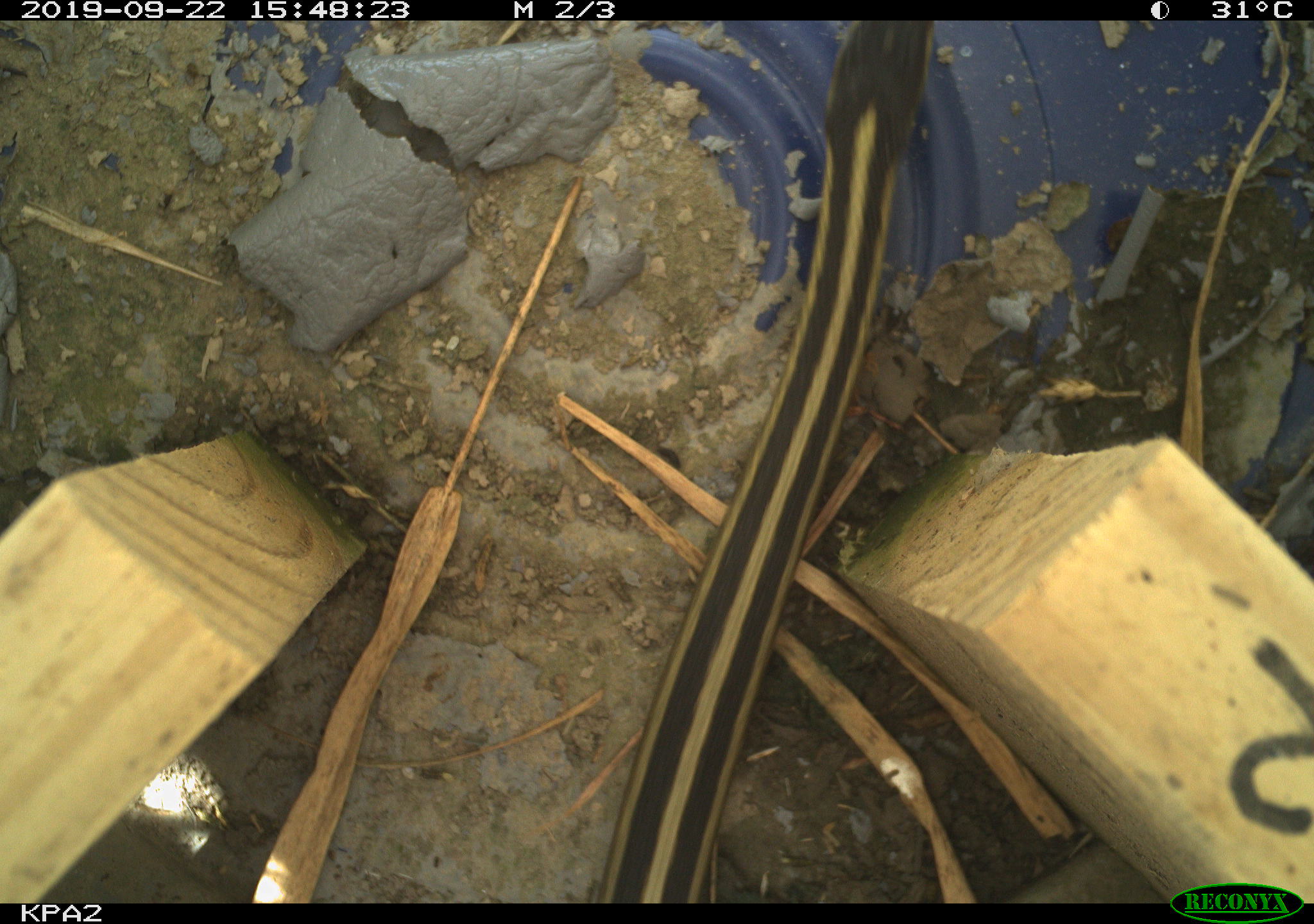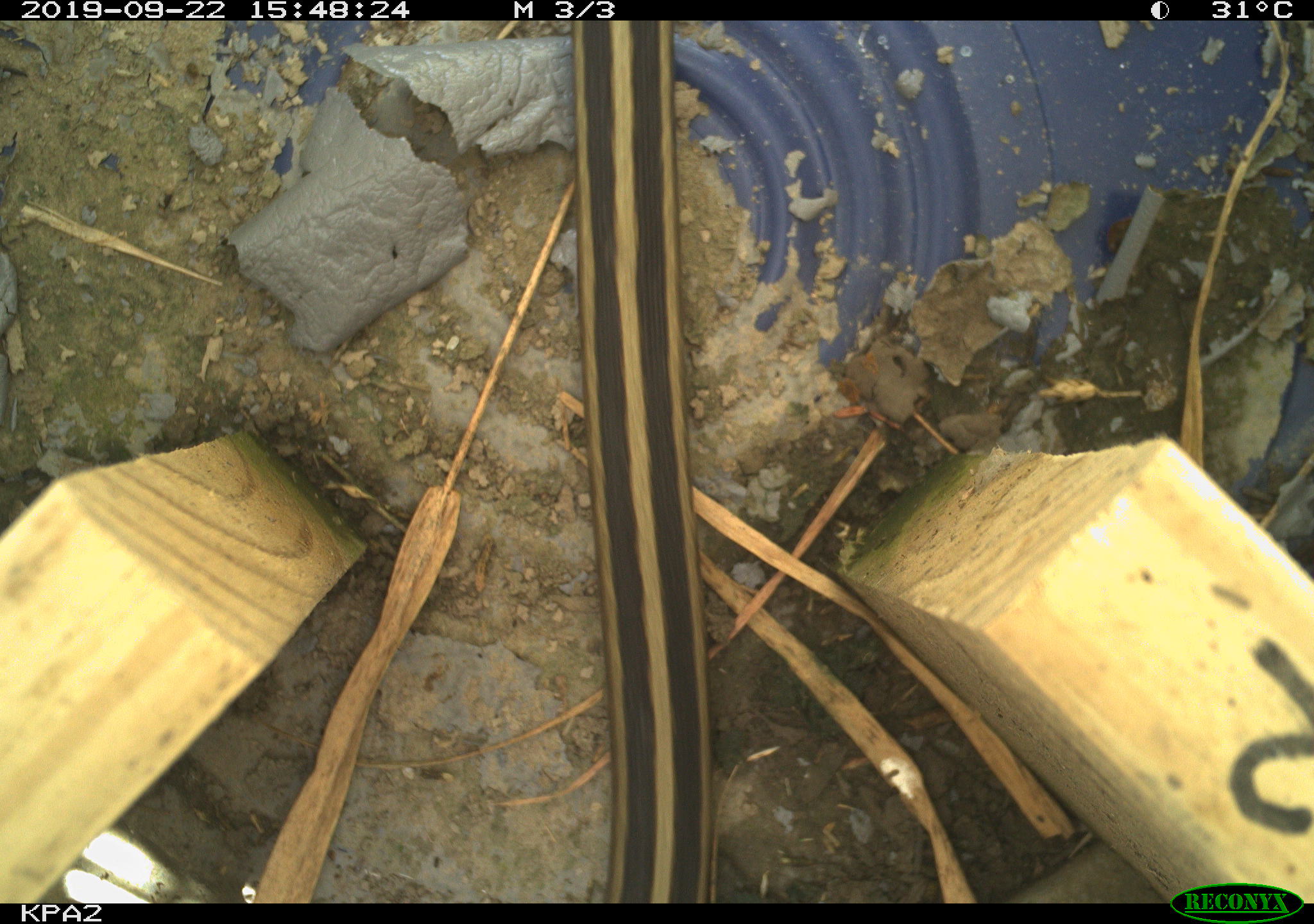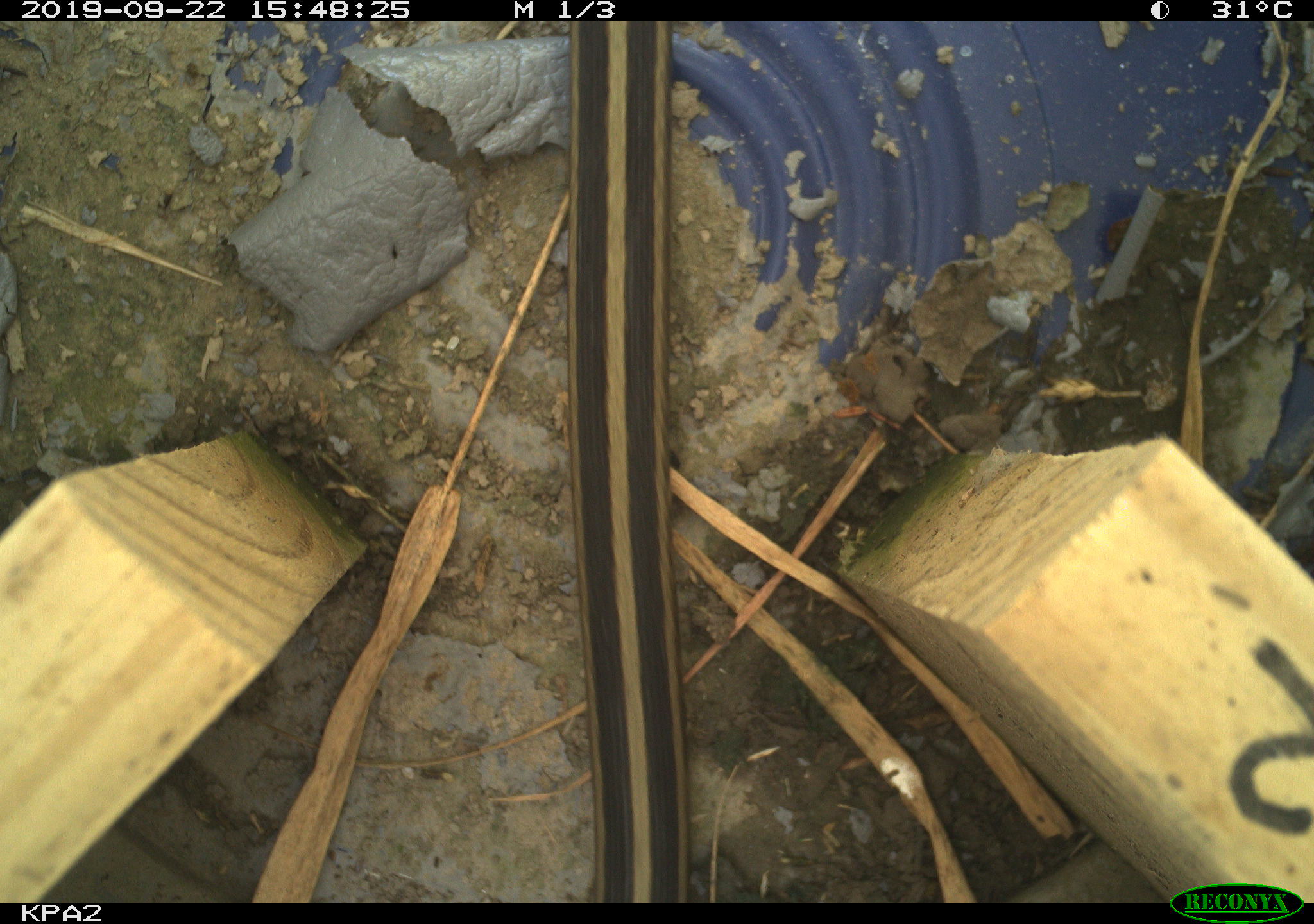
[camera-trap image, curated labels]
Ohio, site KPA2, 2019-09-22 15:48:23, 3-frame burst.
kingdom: Animalia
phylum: Chordata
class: Reptilia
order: Squamata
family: Colubridae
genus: Thamnophis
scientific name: Thamnophis sirtalis sirtalis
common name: eastern gartersnake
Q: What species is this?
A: Eastern gartersnake (Thamnophis sirtalis sirtalis).